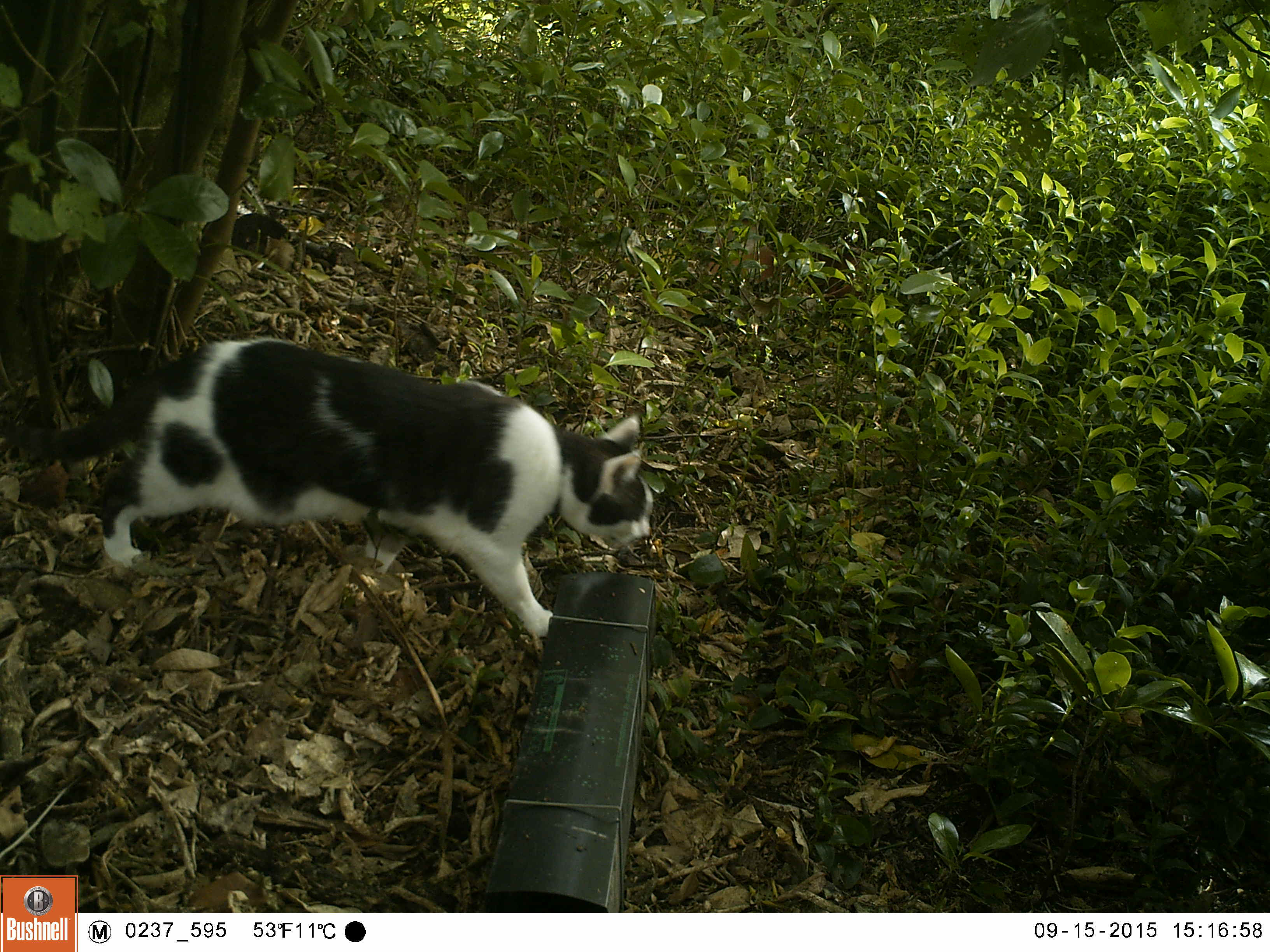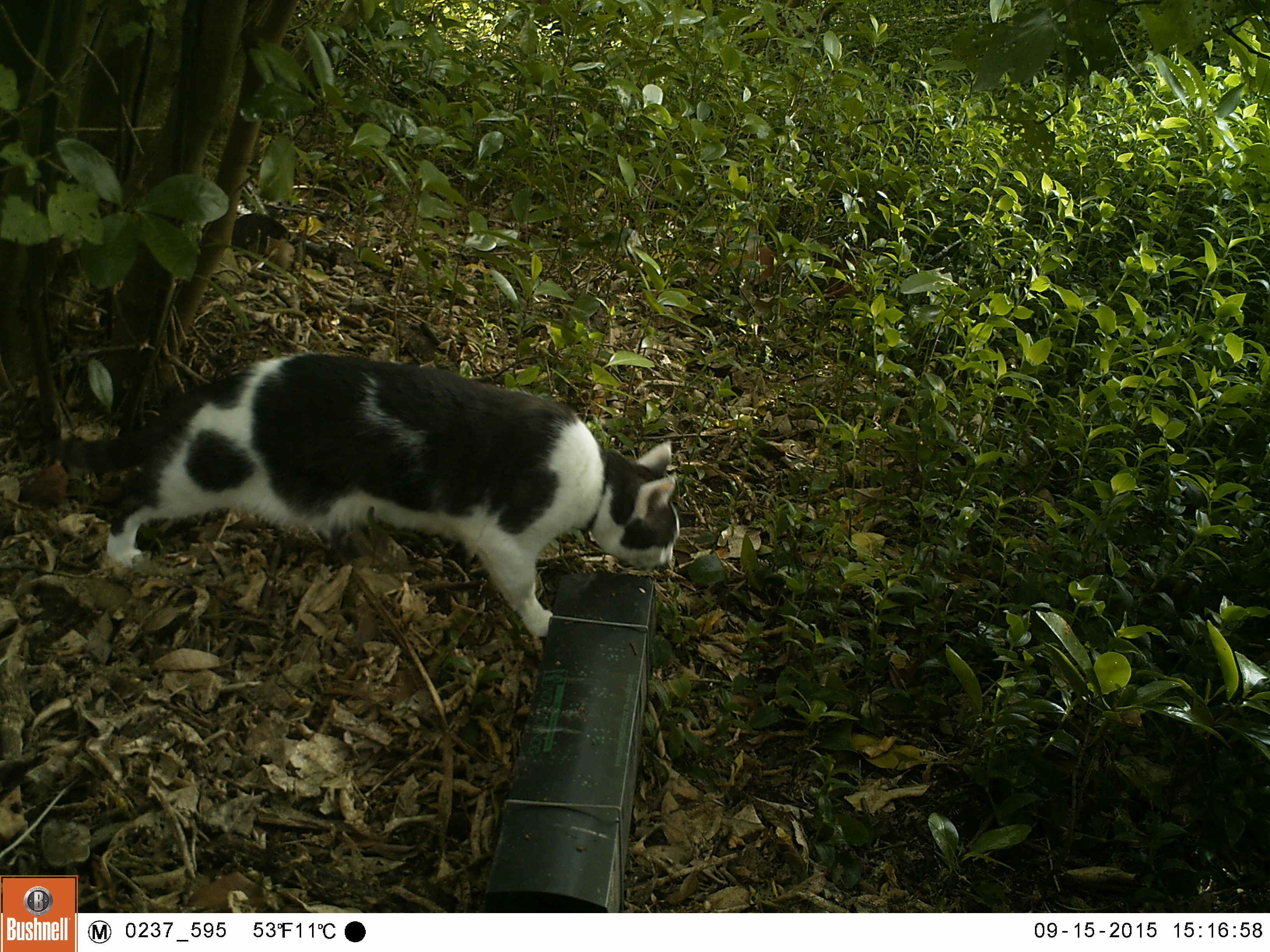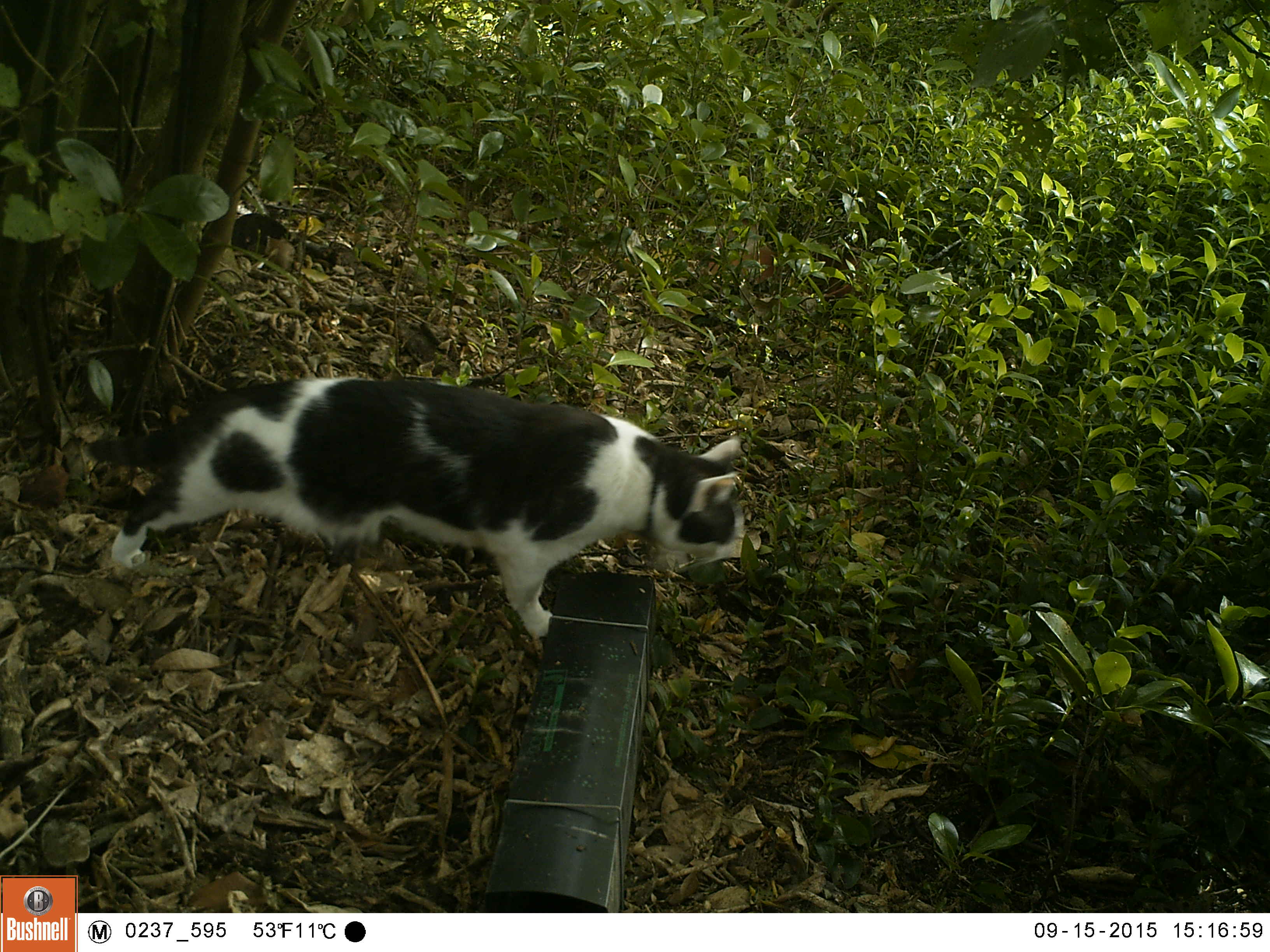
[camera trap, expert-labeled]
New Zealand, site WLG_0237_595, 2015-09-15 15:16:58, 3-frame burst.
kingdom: Animalia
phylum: Chordata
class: Mammalia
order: Carnivora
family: Felidae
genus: Felis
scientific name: Felis catus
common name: domestic cat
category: cat